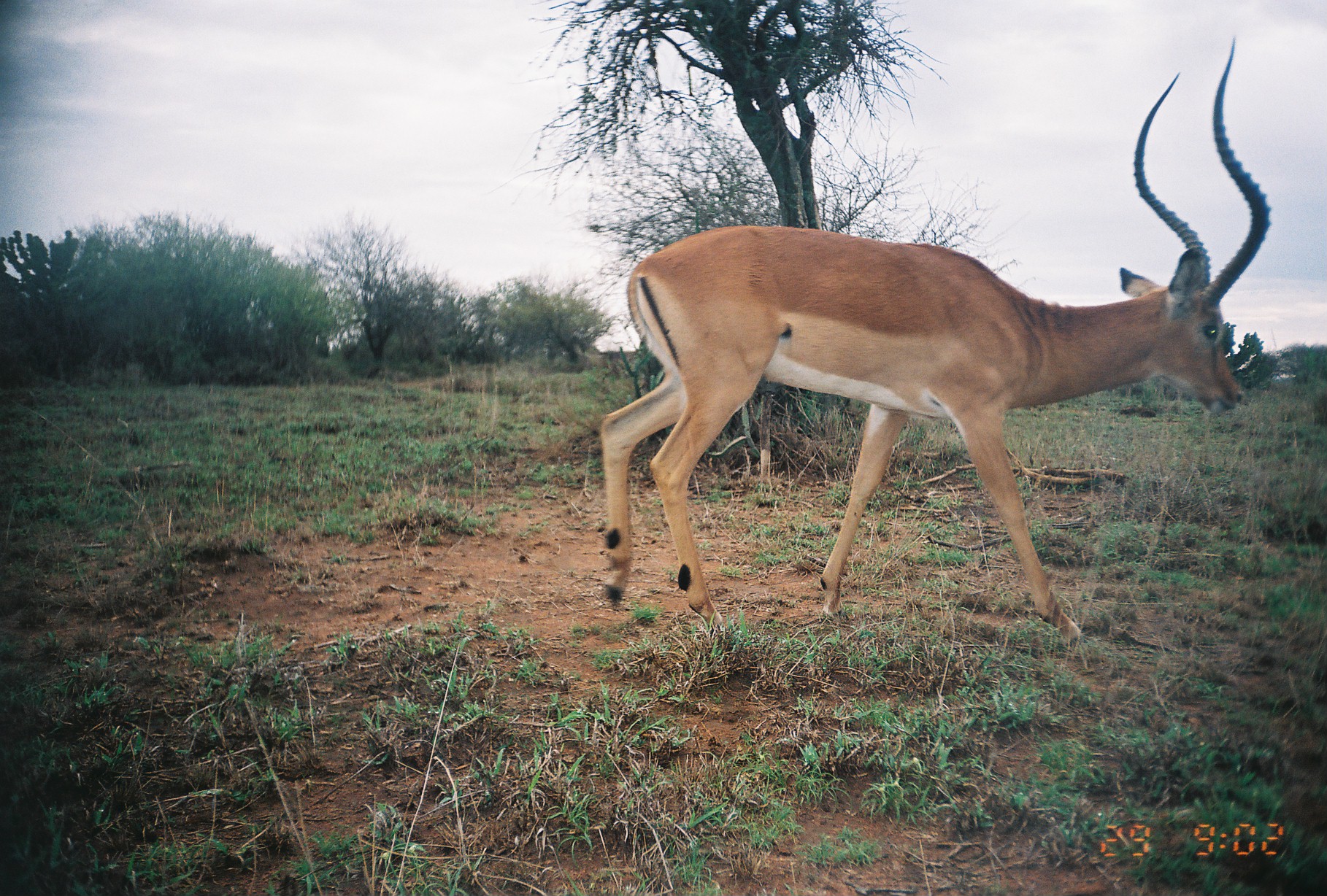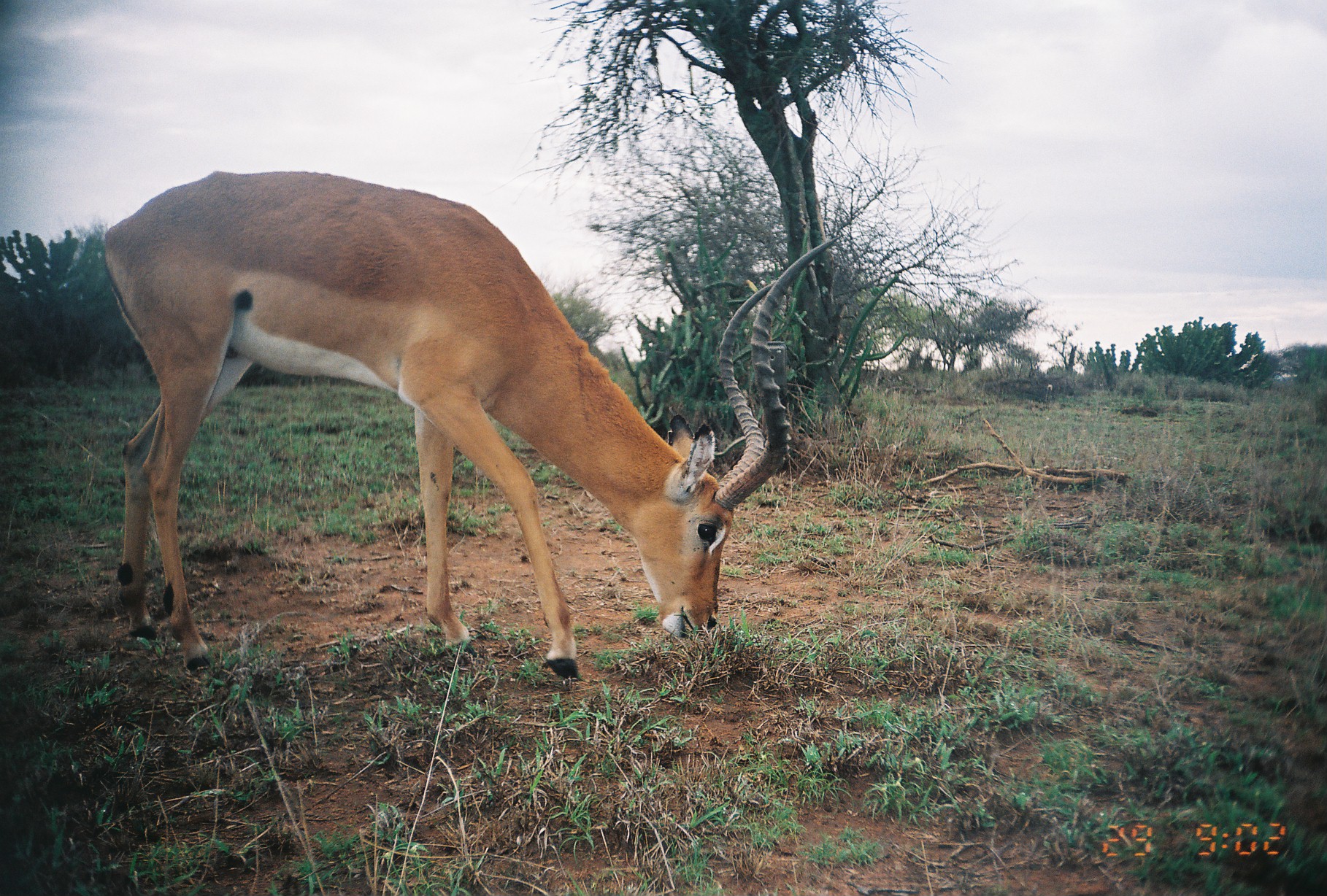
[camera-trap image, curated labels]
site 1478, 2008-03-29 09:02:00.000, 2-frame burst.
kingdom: Animalia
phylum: Chordata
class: Mammalia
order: Artiodactyla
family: Bovidae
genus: Aepyceros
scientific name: Aepyceros melampus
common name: impala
Aepyceros melampus (impala), count 1.